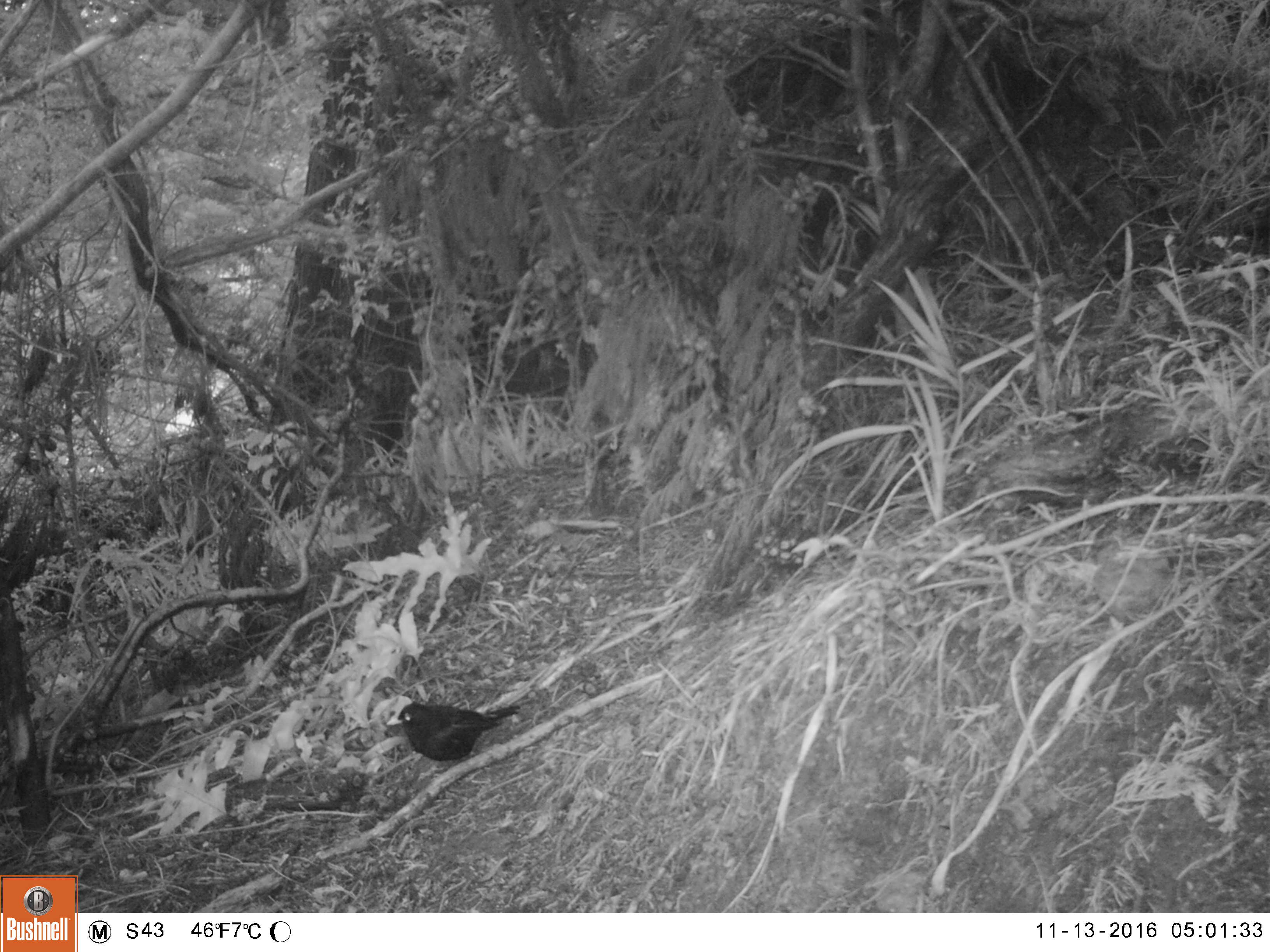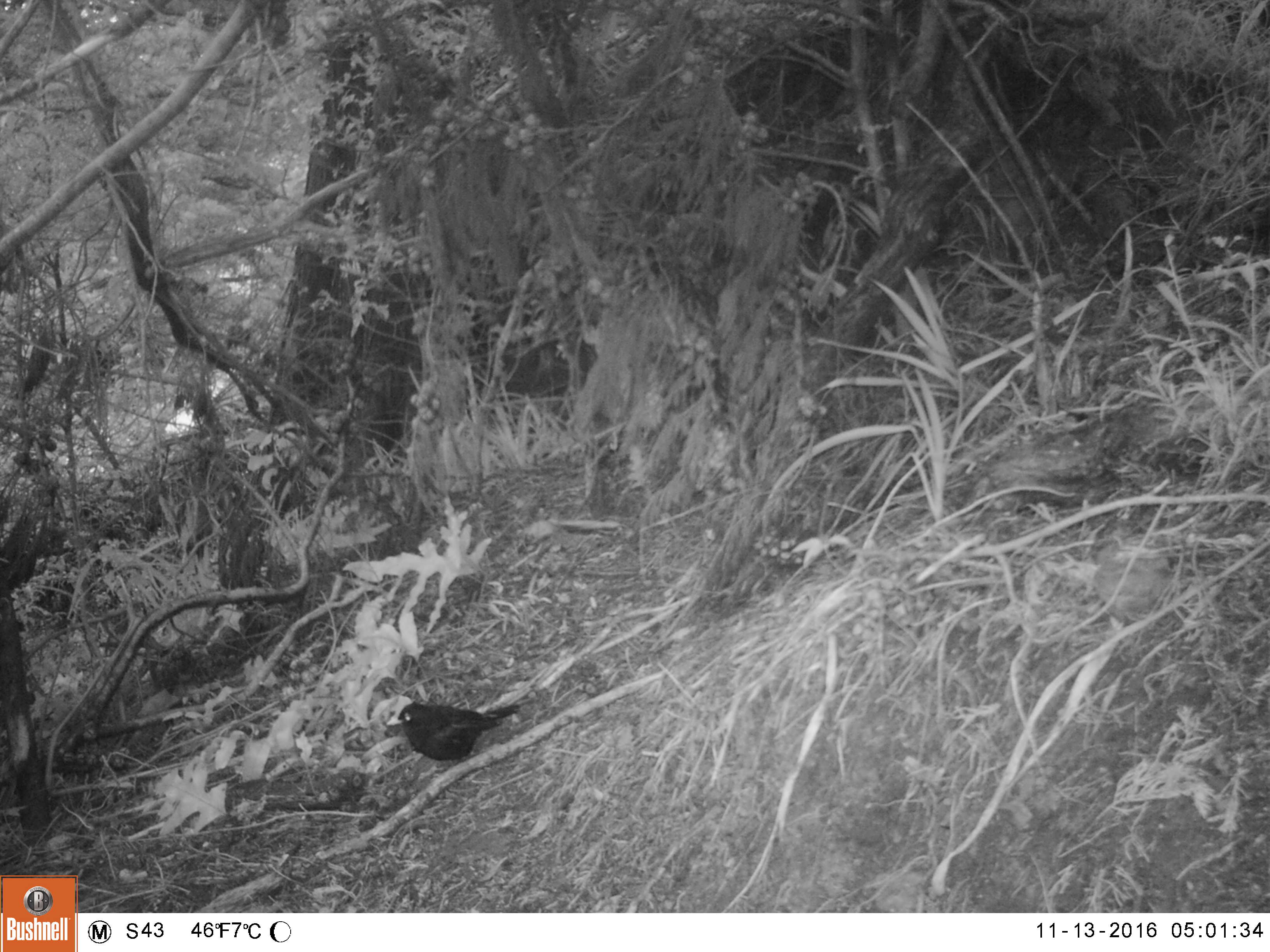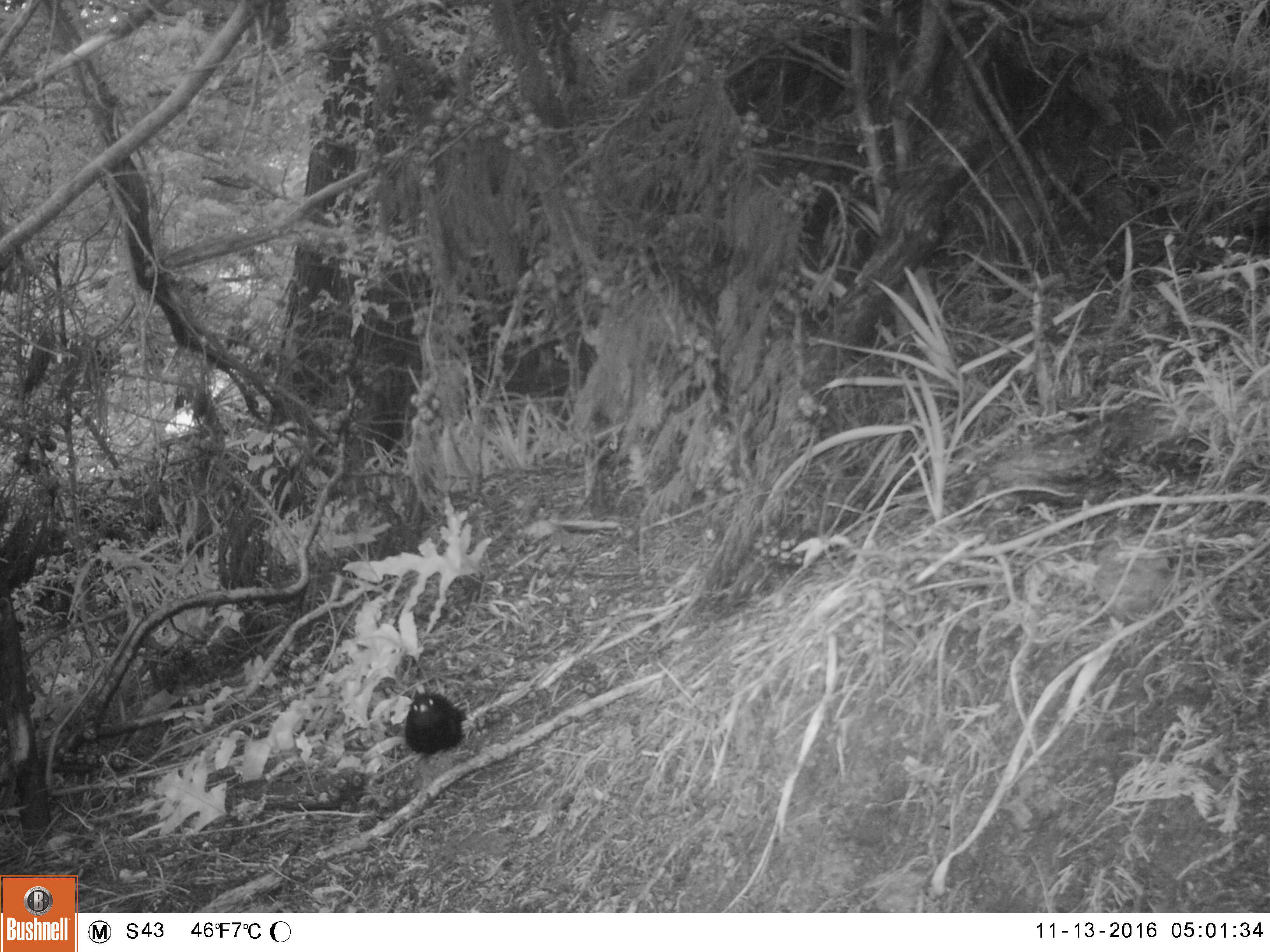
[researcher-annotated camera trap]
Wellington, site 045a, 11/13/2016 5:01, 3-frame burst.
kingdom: Animalia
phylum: Chordata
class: Aves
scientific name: Aves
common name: bird